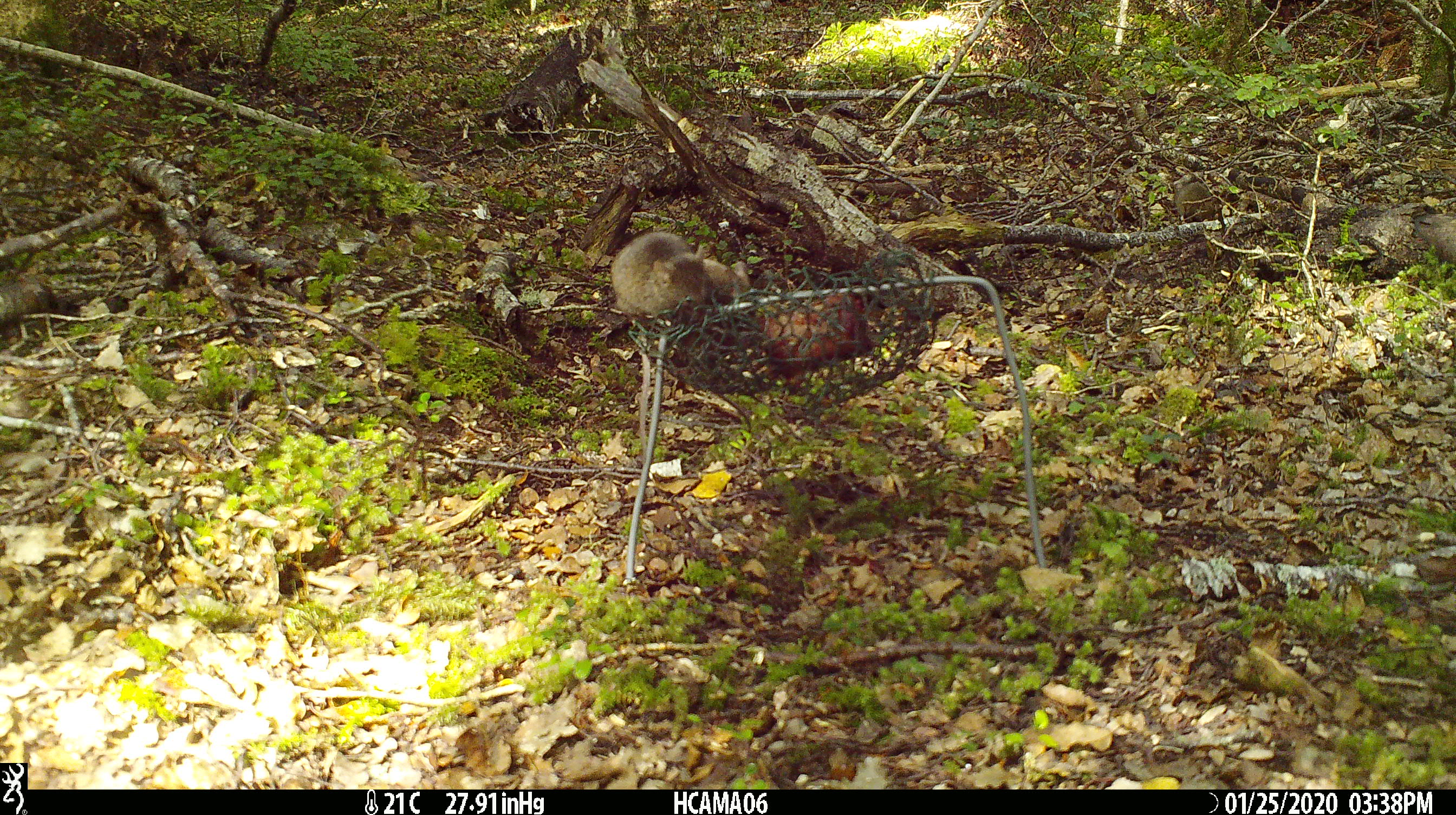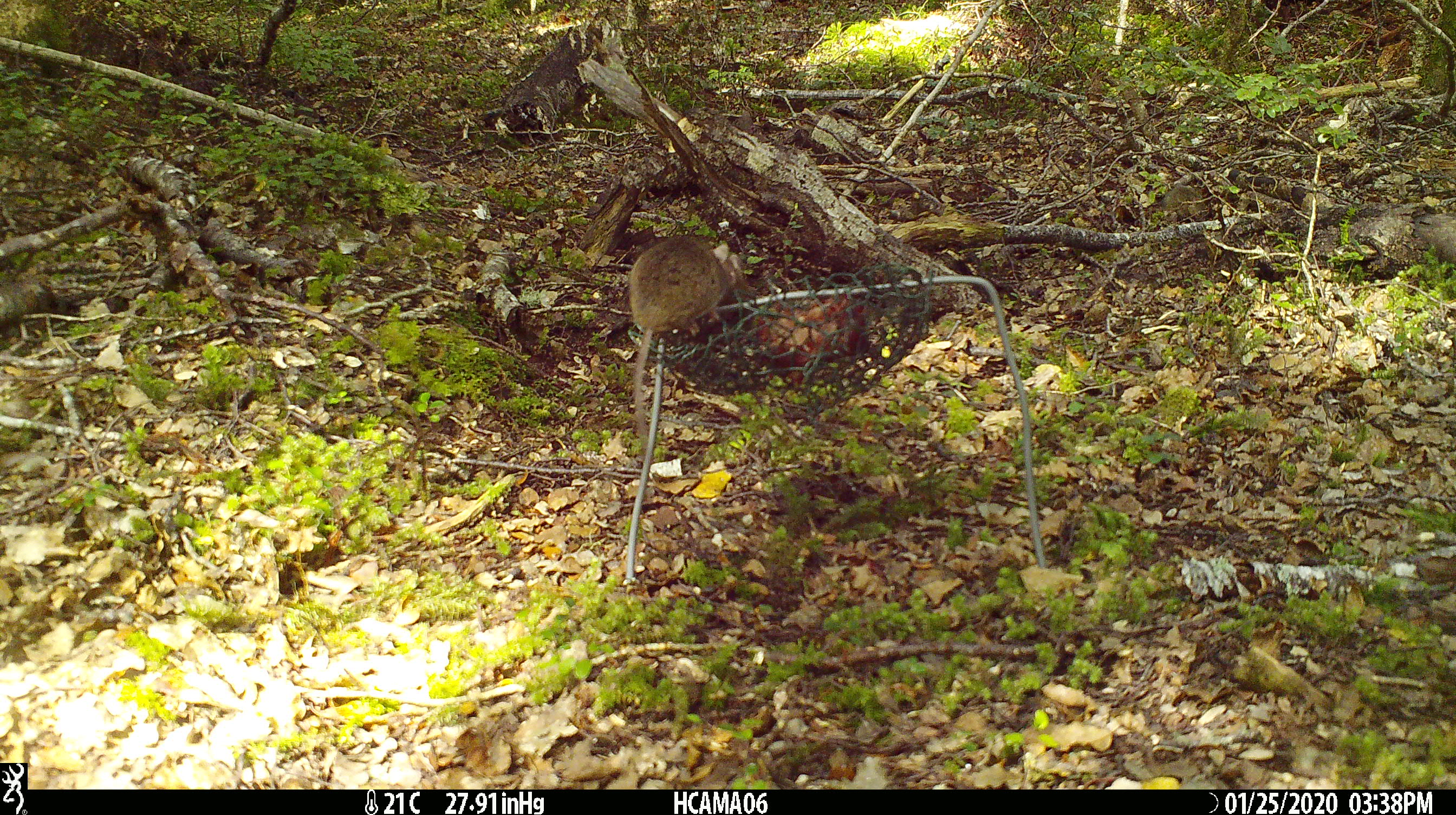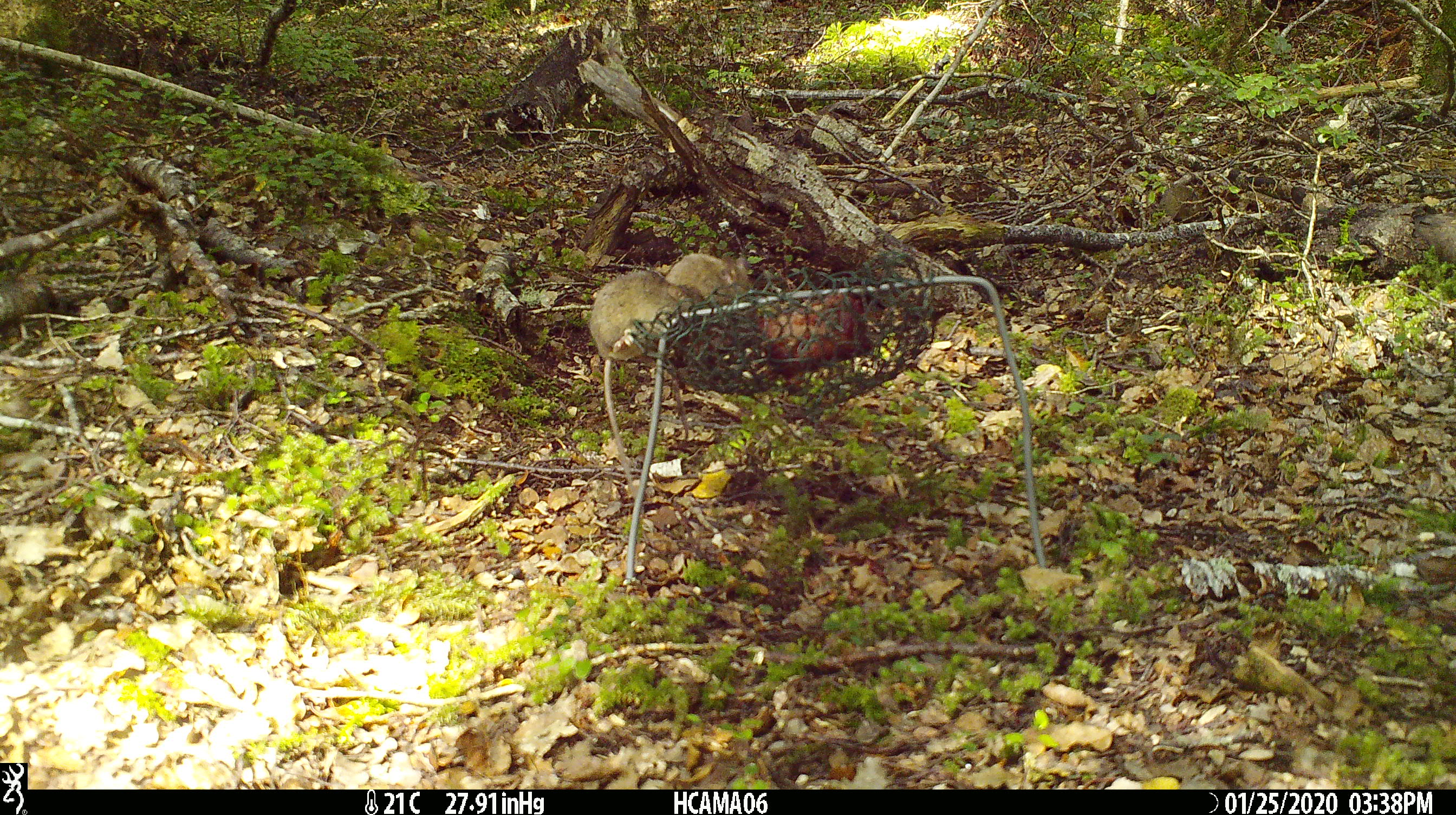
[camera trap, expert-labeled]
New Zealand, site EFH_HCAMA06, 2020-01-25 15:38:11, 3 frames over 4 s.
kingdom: Animalia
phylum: Chordata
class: Mammalia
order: Rodentia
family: Muridae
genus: Mus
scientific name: Mus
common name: mouse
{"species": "mouse (Mus)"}